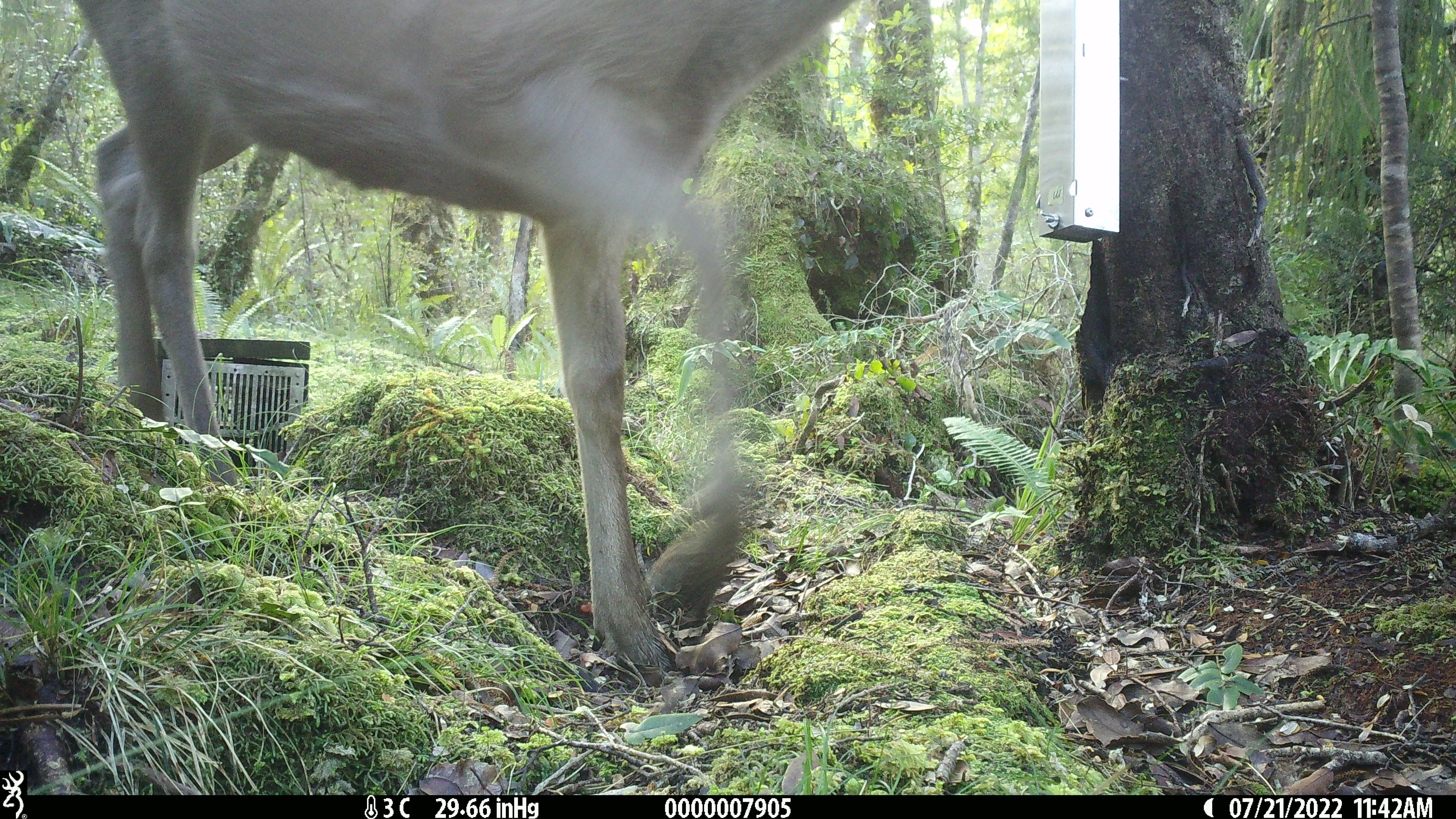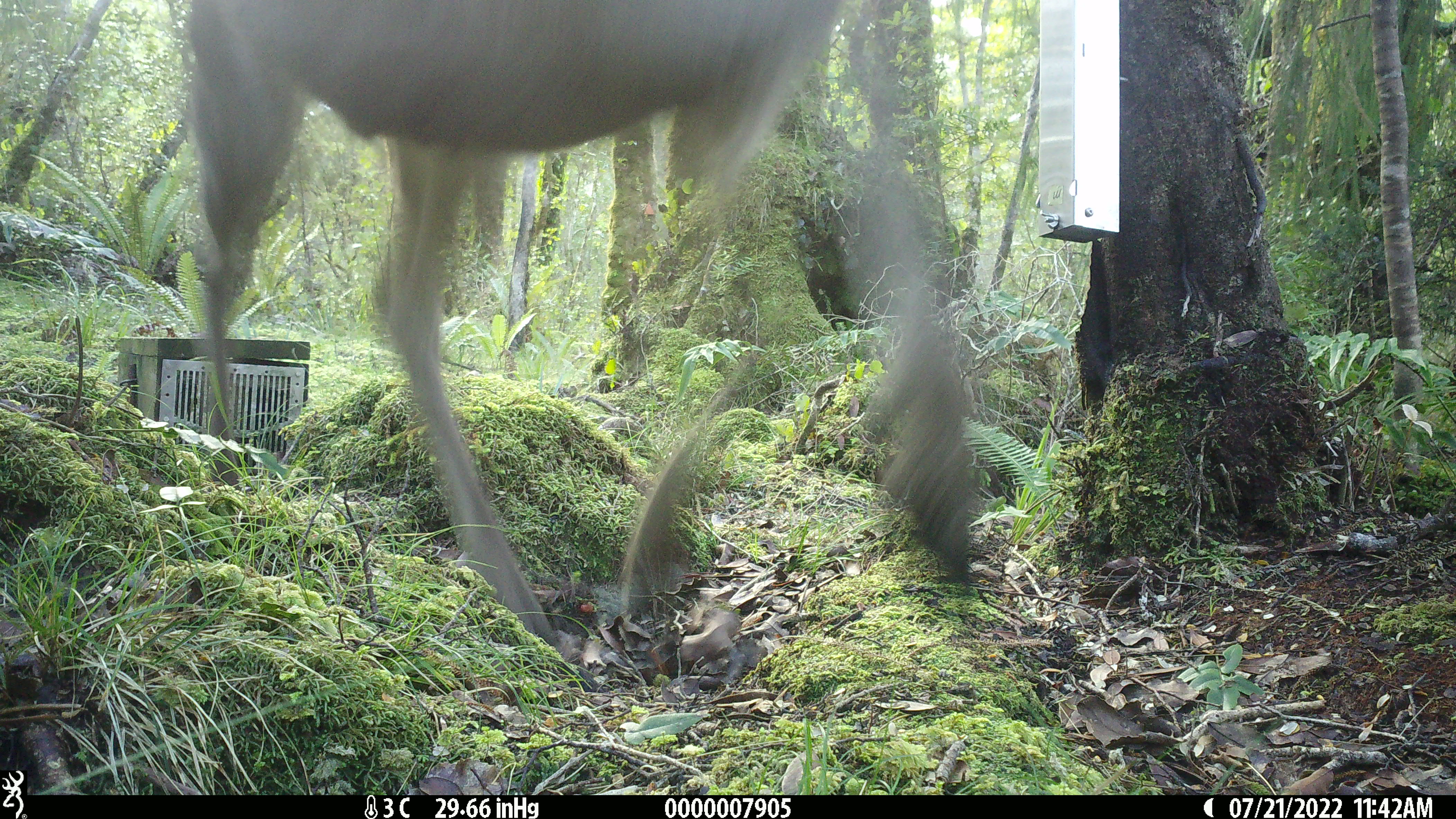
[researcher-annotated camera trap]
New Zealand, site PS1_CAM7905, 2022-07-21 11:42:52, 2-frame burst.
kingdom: Animalia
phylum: Chordata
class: Mammalia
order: Artiodactyla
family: Cervidae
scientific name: Cervidae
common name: deer